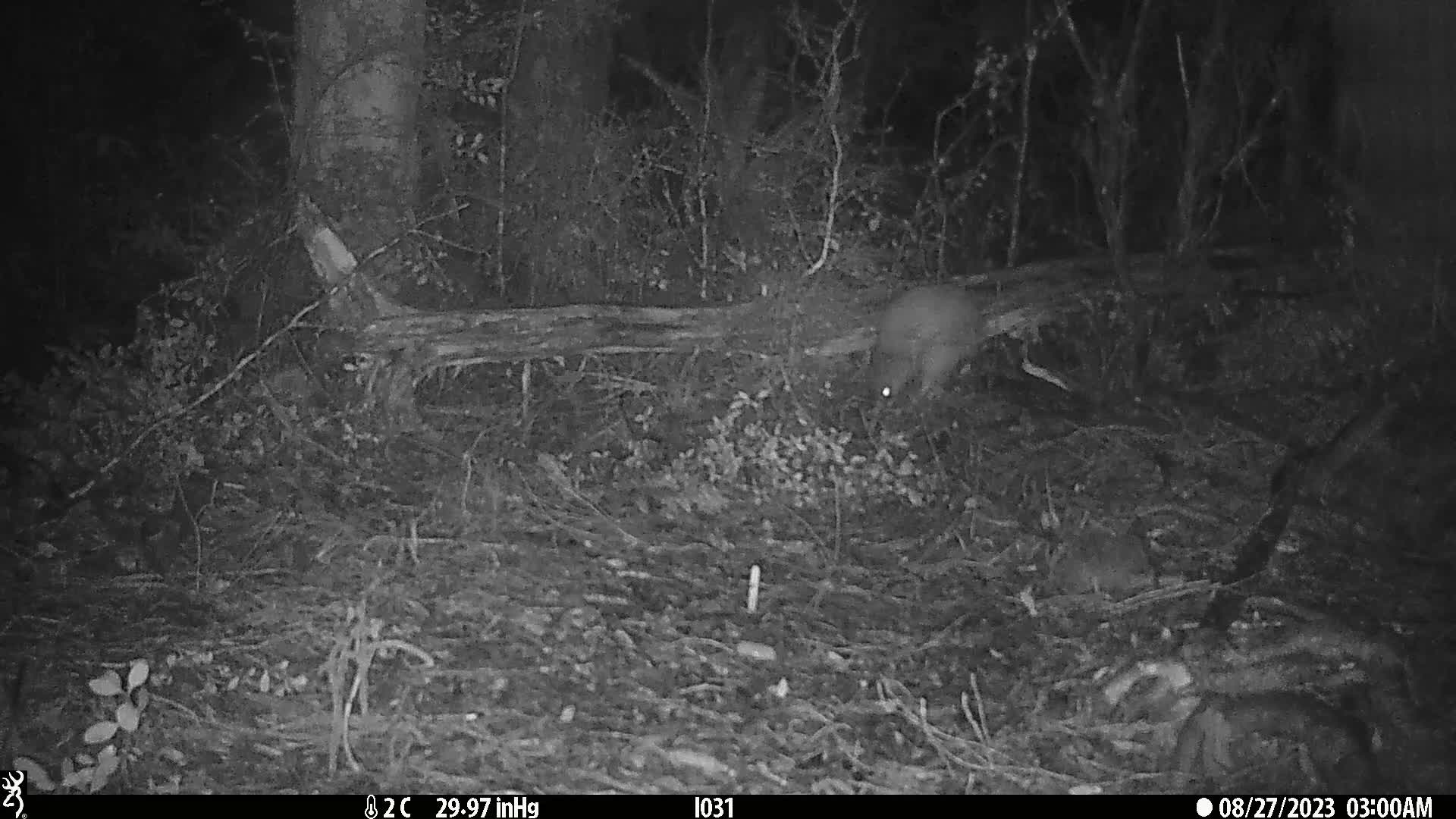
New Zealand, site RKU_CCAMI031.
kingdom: Animalia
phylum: Chordata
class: Aves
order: Apterygiformes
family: Apterygidae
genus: Apteryx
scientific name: Apteryx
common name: kiwi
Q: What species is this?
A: Kiwi (Apteryx).